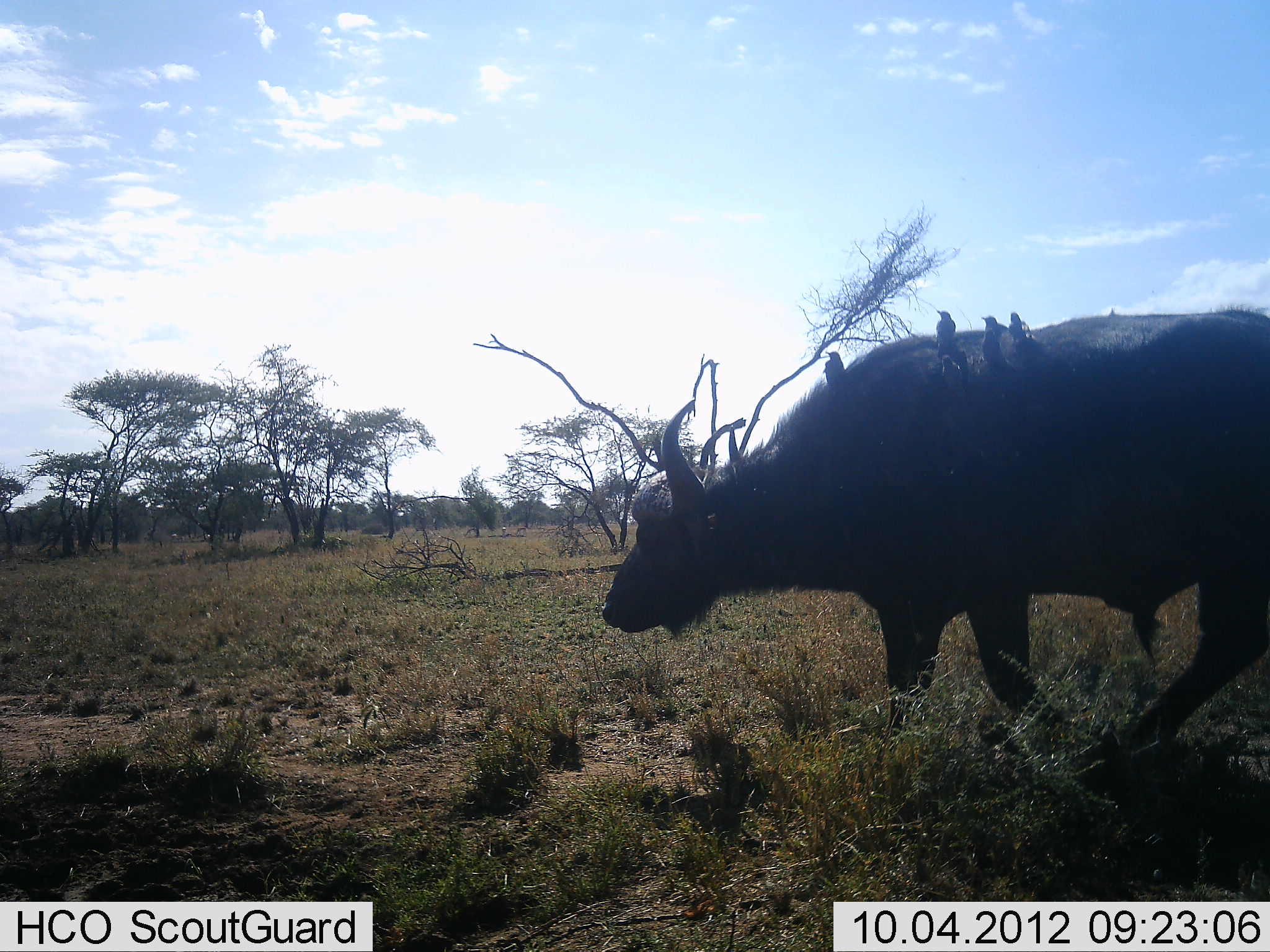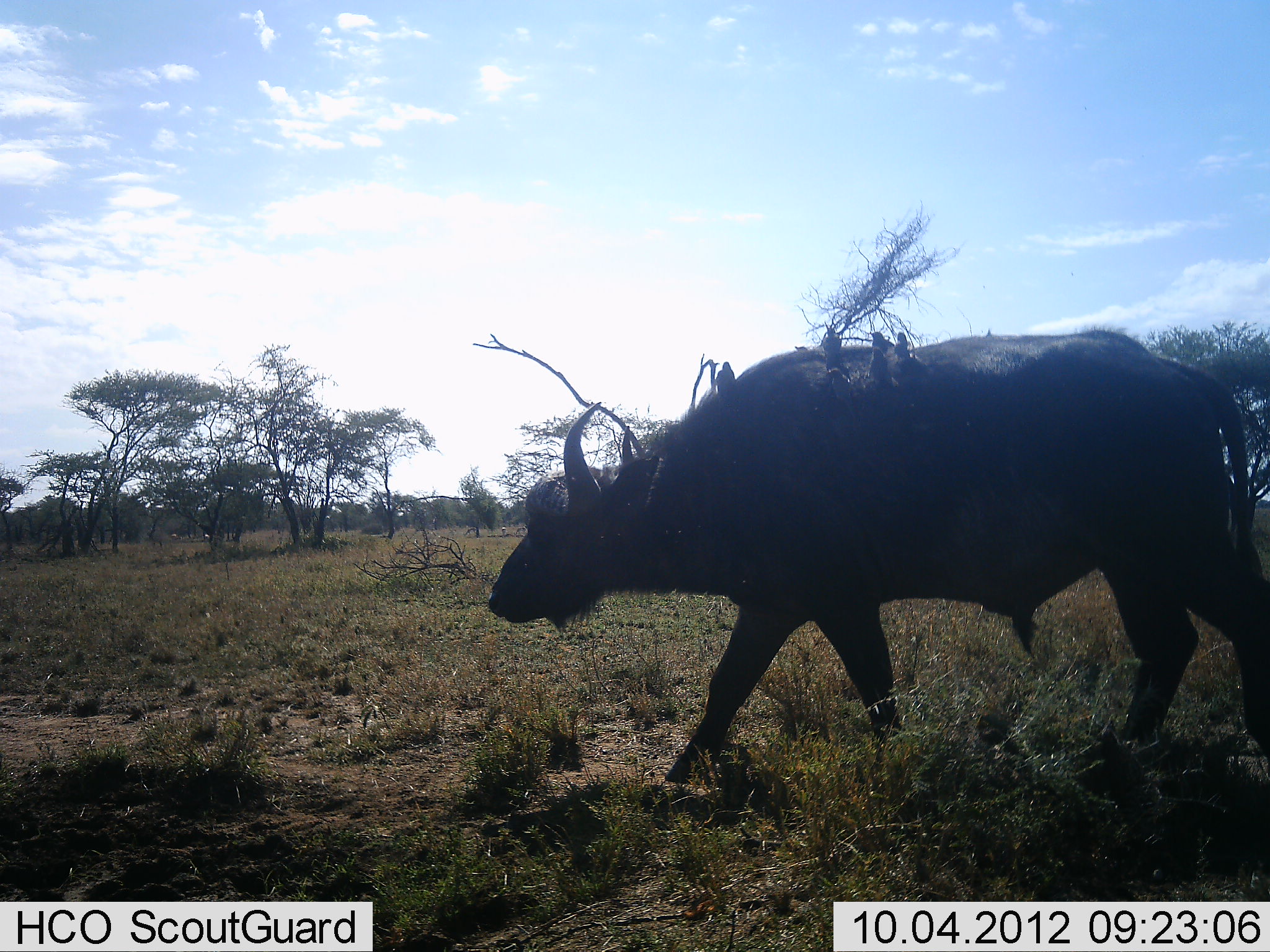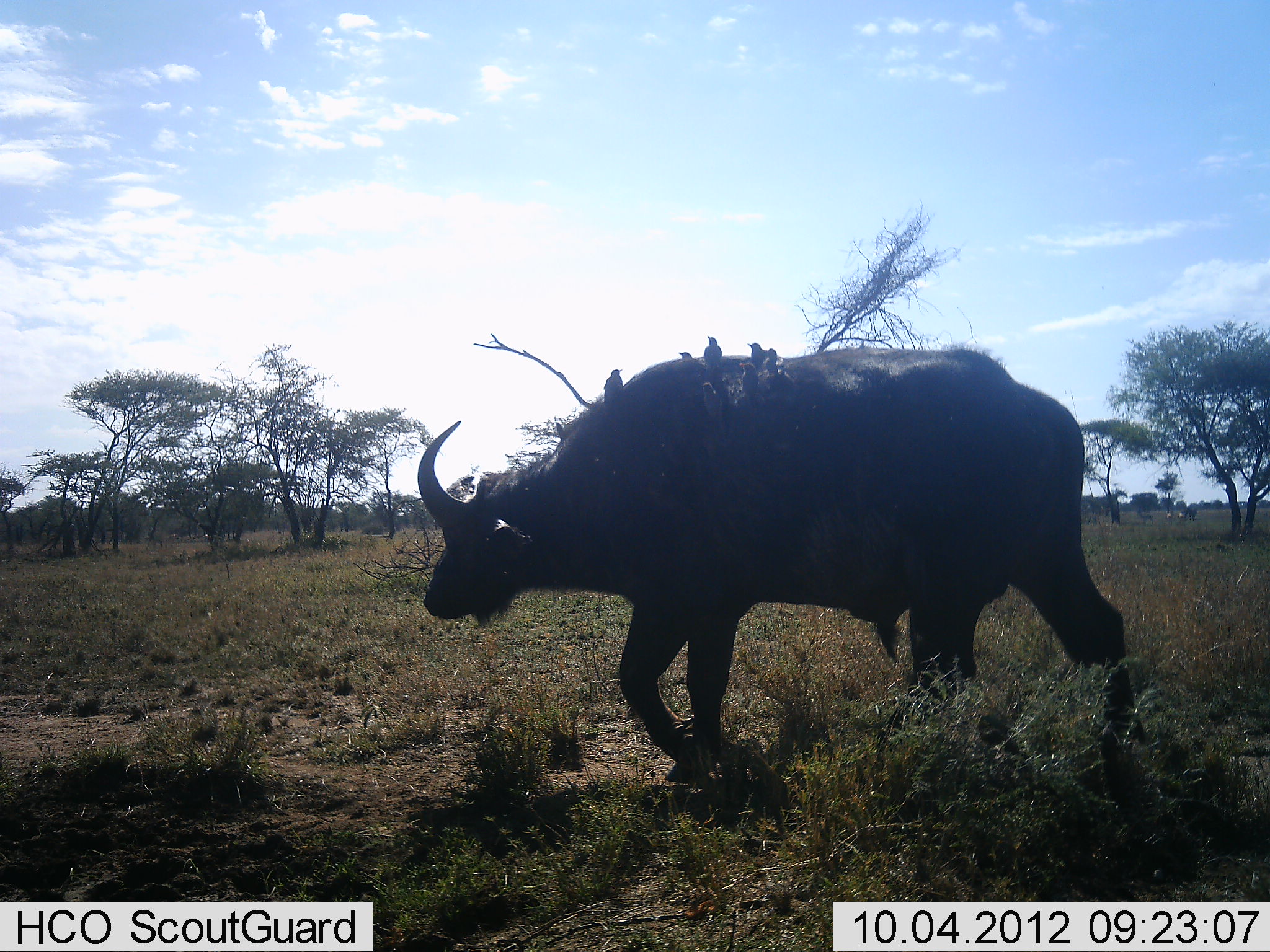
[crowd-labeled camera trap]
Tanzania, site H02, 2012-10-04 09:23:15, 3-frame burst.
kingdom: Animalia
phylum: Chordata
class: Mammalia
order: Artiodactyla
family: Bovidae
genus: Syncerus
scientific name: Syncerus caffer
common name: cape buffalo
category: buffalo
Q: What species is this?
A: Buffalo (cape buffalo) (Syncerus caffer).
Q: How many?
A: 1.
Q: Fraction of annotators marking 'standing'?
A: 6%.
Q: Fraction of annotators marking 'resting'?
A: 0%.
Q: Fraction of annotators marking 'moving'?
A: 100%.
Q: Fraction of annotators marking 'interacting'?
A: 0%.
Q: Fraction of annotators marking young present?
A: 0%.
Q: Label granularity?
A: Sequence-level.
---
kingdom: Animalia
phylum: Chordata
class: Aves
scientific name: Aves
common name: bird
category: otherbird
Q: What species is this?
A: Otherbird (bird) (Aves).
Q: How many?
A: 5.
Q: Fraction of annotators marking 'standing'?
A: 36%.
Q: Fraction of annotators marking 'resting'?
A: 55%.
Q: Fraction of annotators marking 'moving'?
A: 9%.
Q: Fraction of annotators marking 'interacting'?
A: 9%.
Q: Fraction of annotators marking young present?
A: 0%.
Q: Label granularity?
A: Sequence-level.